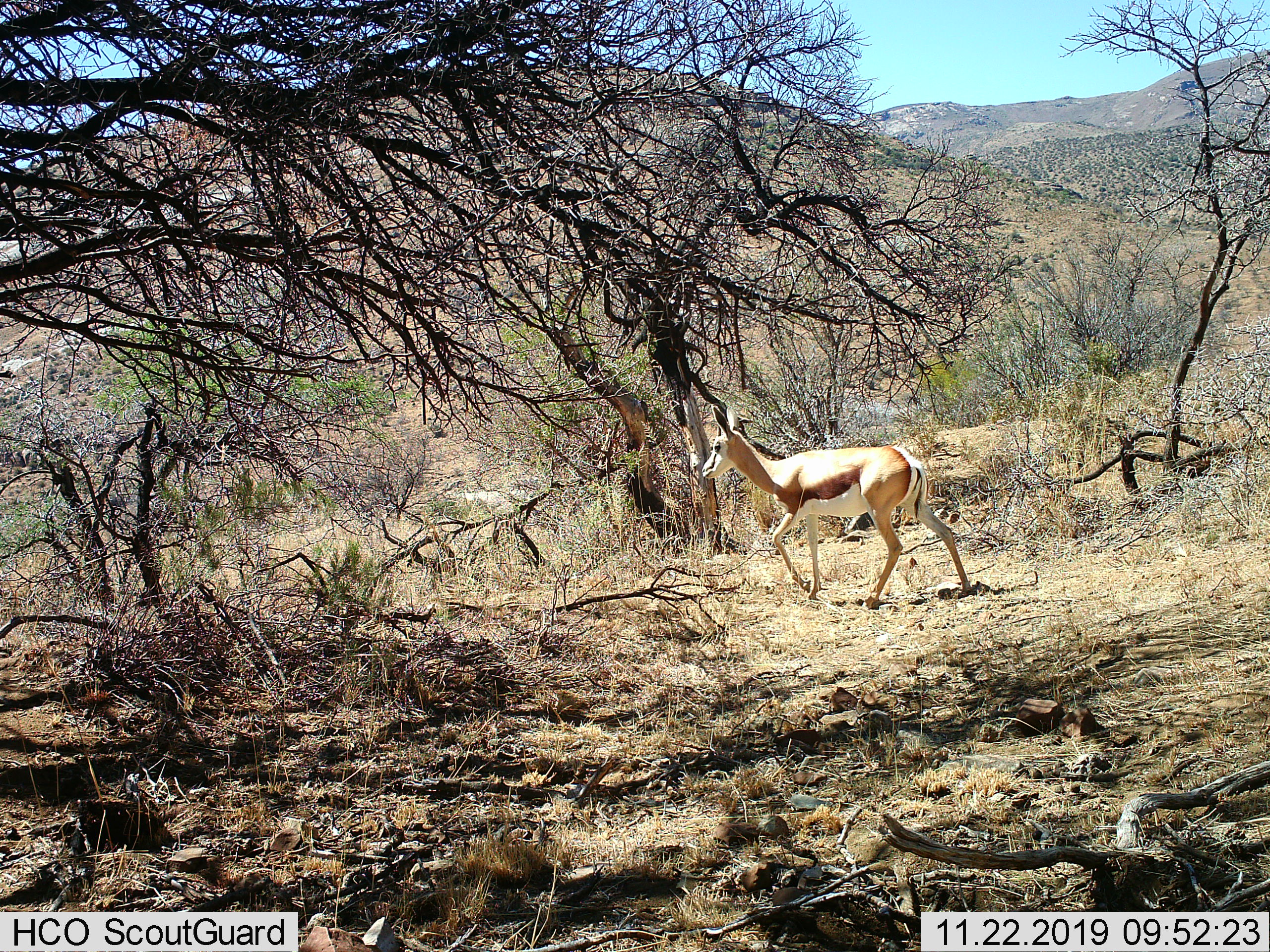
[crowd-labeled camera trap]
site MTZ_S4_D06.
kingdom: Animalia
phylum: Chordata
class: Mammalia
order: Artiodactyla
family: Bovidae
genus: Antidorcas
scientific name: Antidorcas marsupialis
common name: springbok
Springbok (Antidorcas marsupialis), count 1. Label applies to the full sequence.